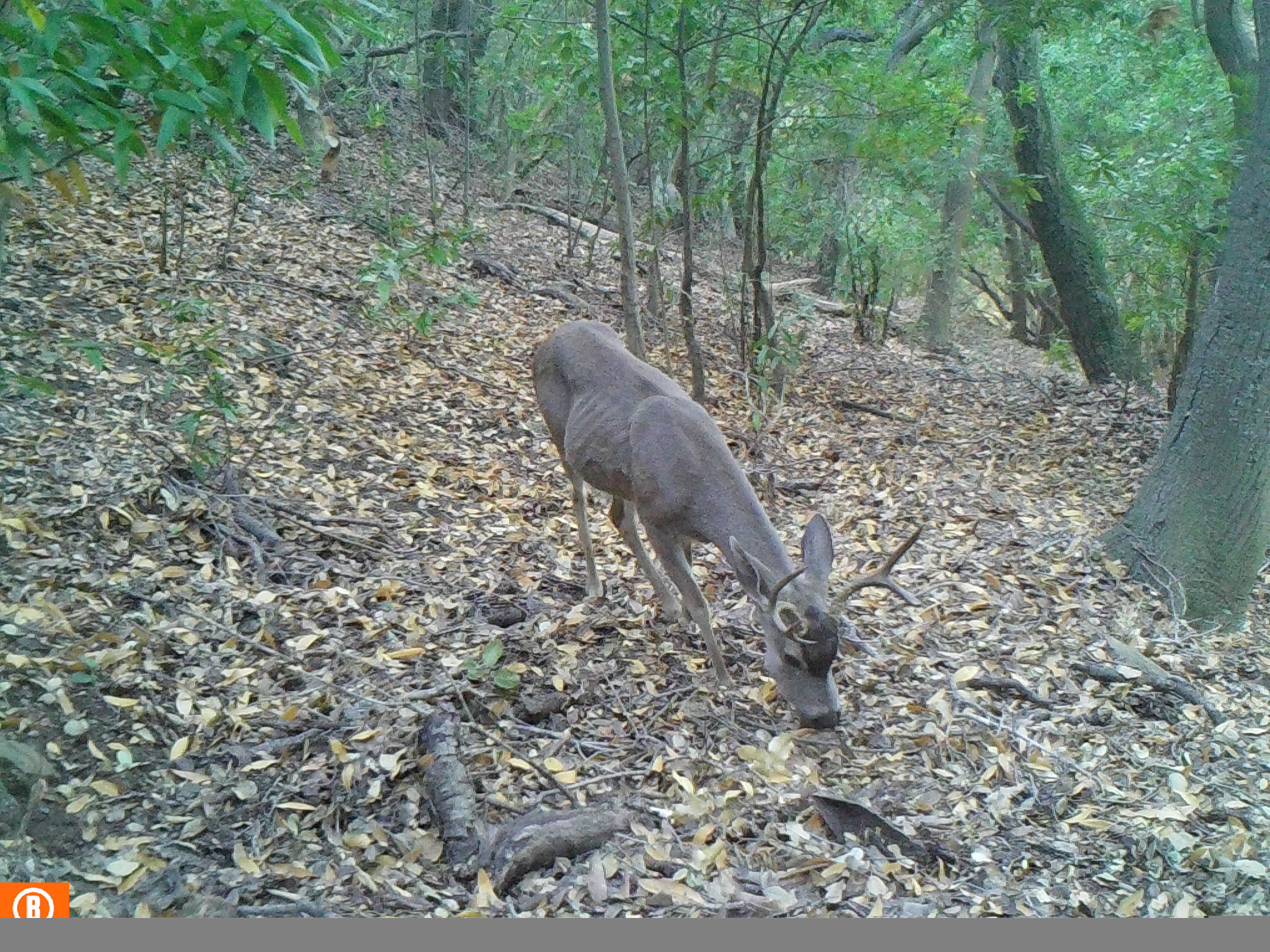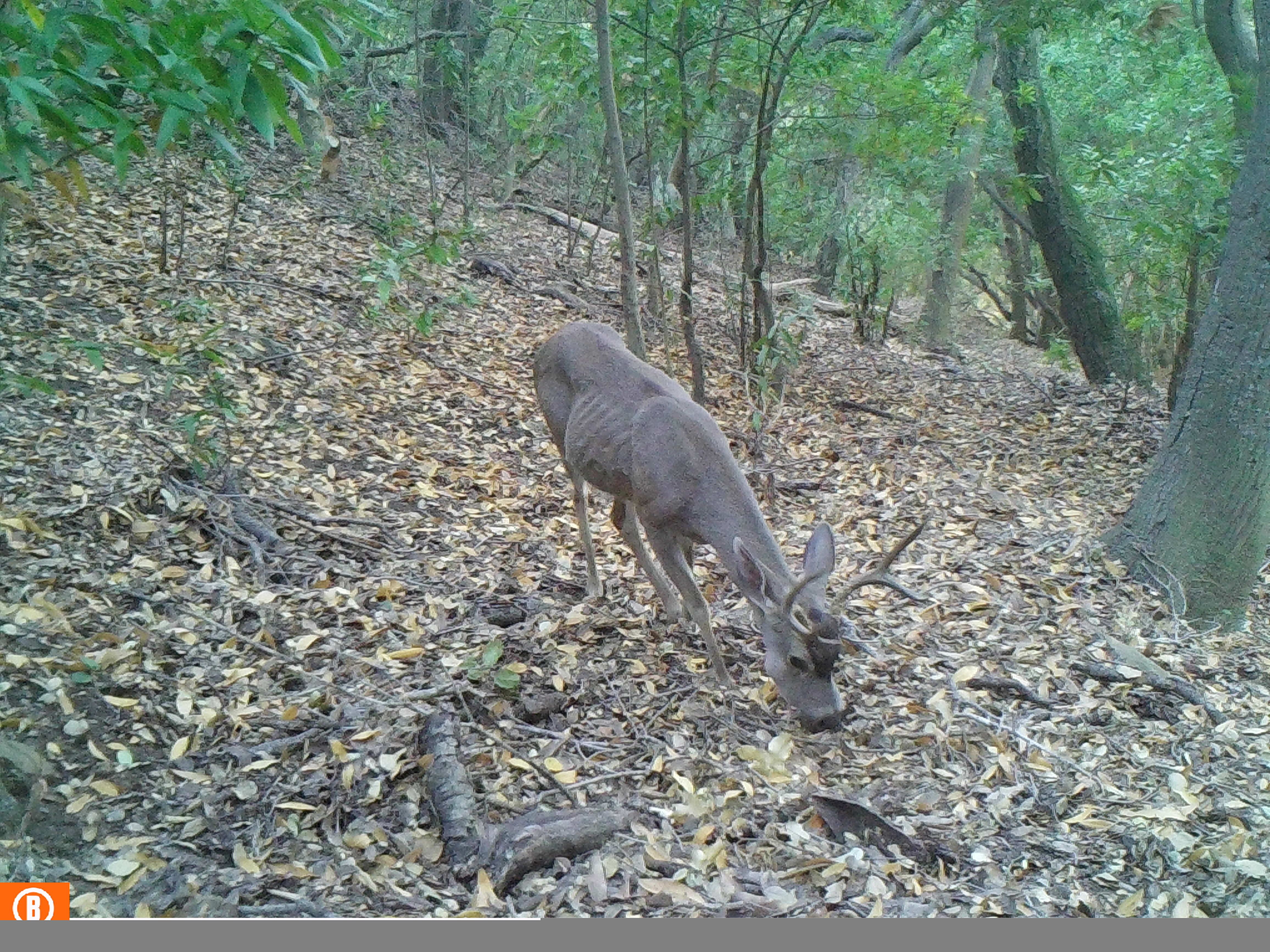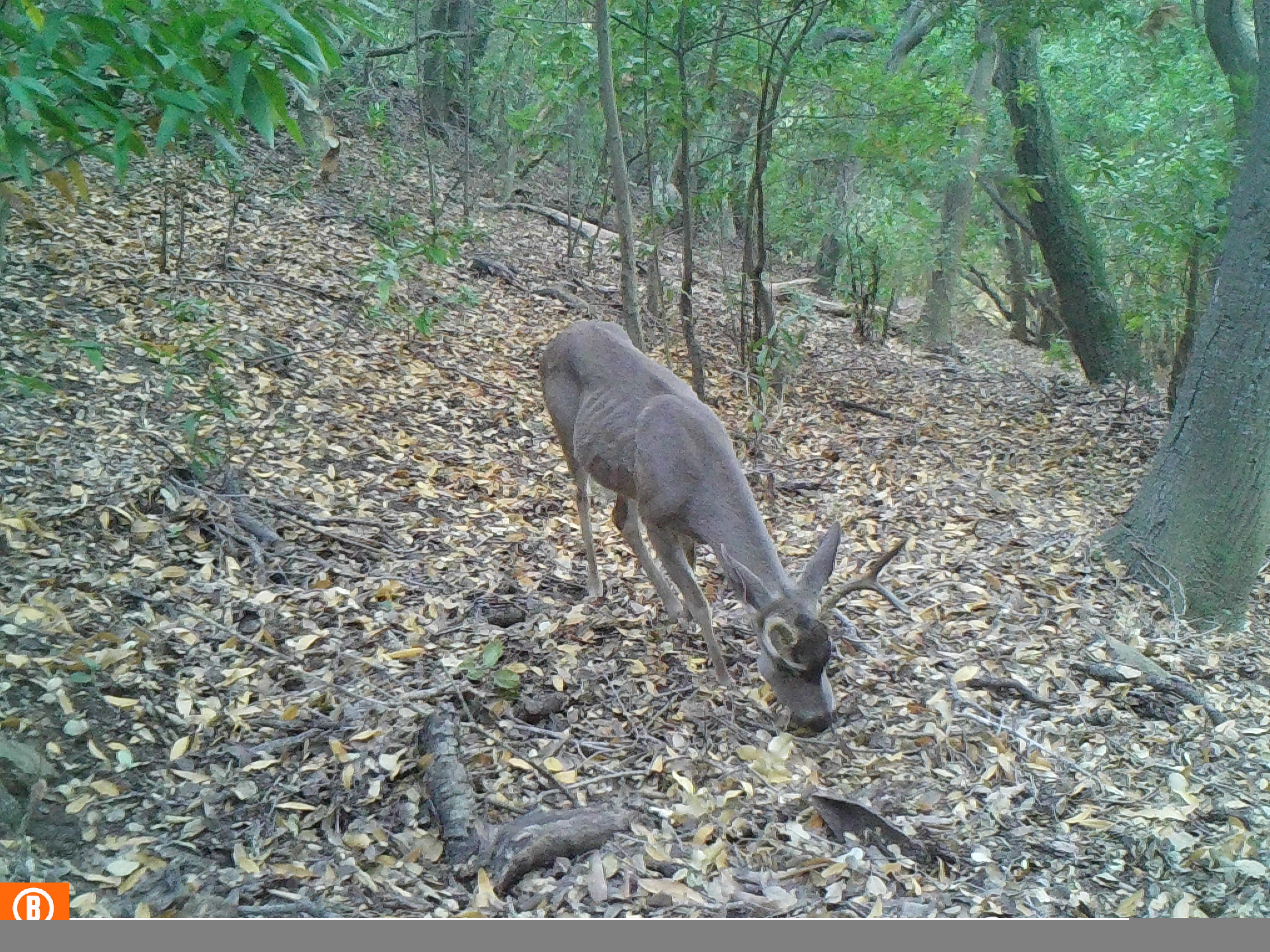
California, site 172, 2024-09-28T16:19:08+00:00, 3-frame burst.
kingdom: Animalia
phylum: Chordata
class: Mammalia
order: Artiodactyla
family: Cervidae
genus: Odocoileus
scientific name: Odocoileus hemionus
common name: mule deer